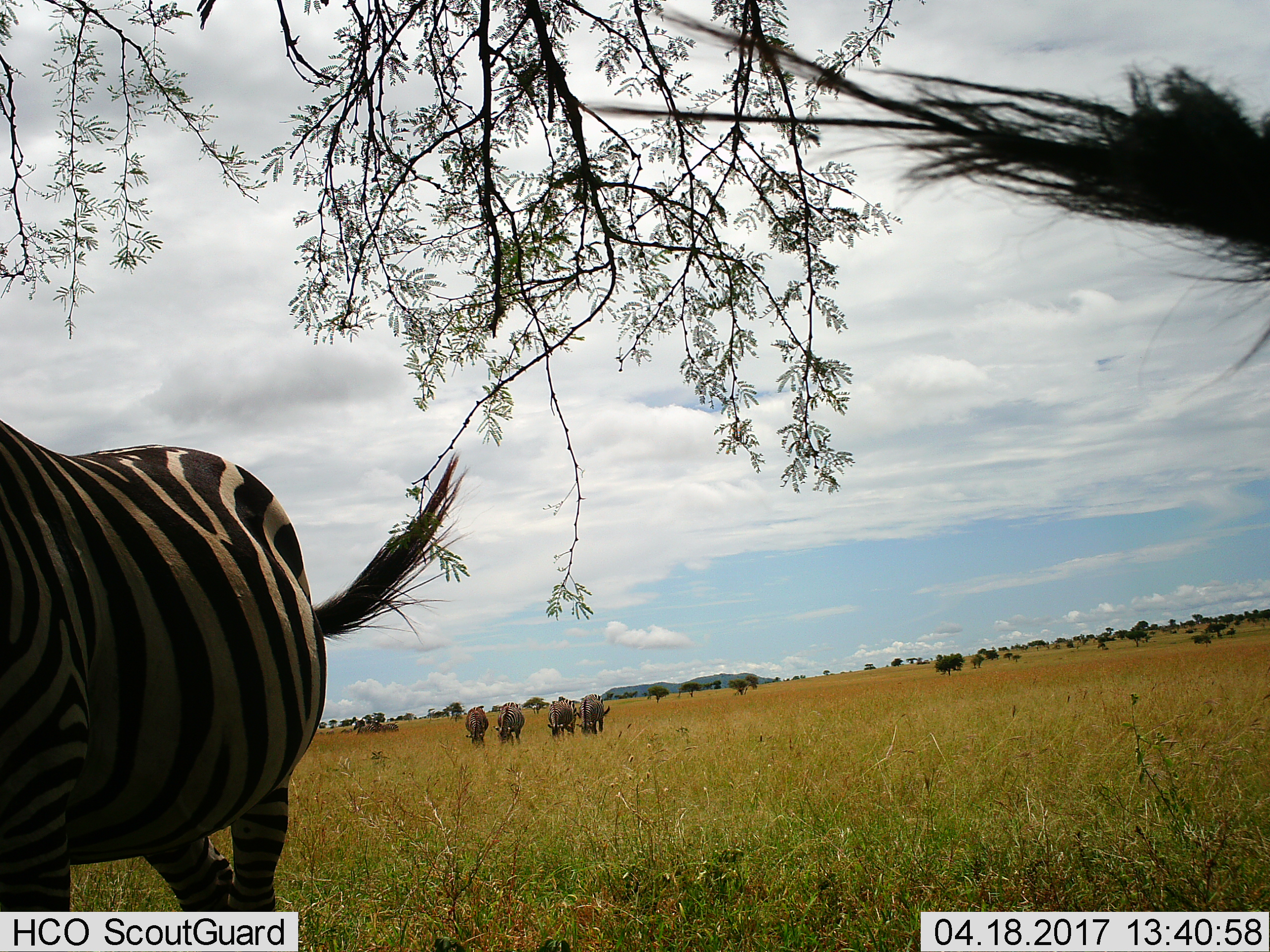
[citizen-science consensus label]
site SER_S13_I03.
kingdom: Animalia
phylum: Chordata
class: Mammalia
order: Perissodactyla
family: Equidae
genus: Equus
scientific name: Equus quagga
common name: plains zebra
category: zebraplains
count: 7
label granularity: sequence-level